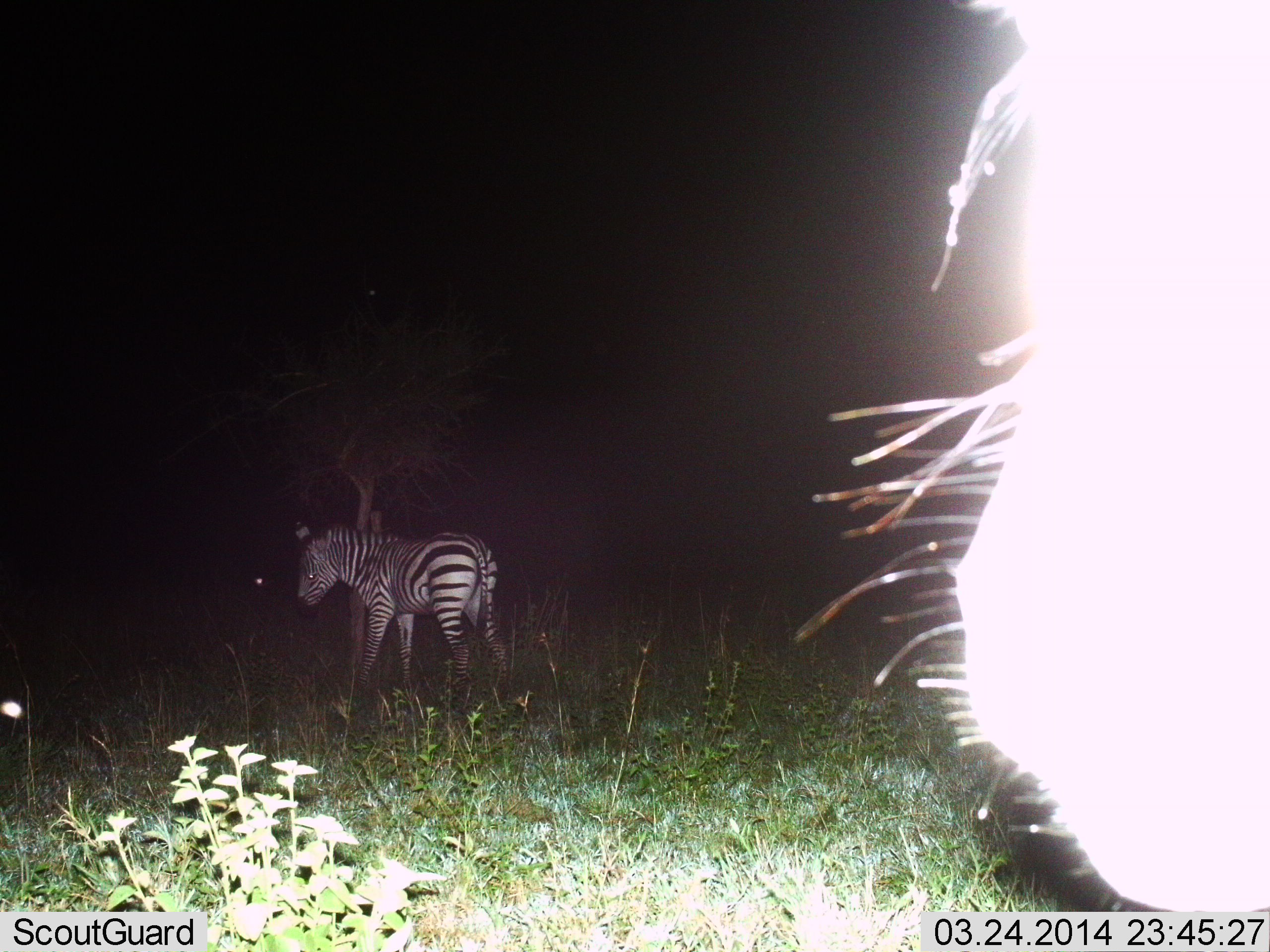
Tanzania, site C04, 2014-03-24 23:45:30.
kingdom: Animalia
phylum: Chordata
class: Mammalia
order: Perissodactyla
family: Equidae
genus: Equus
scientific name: Equus quagga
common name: plains zebra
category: zebra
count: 2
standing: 80%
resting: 0%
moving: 20%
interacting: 0%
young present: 20%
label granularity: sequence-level